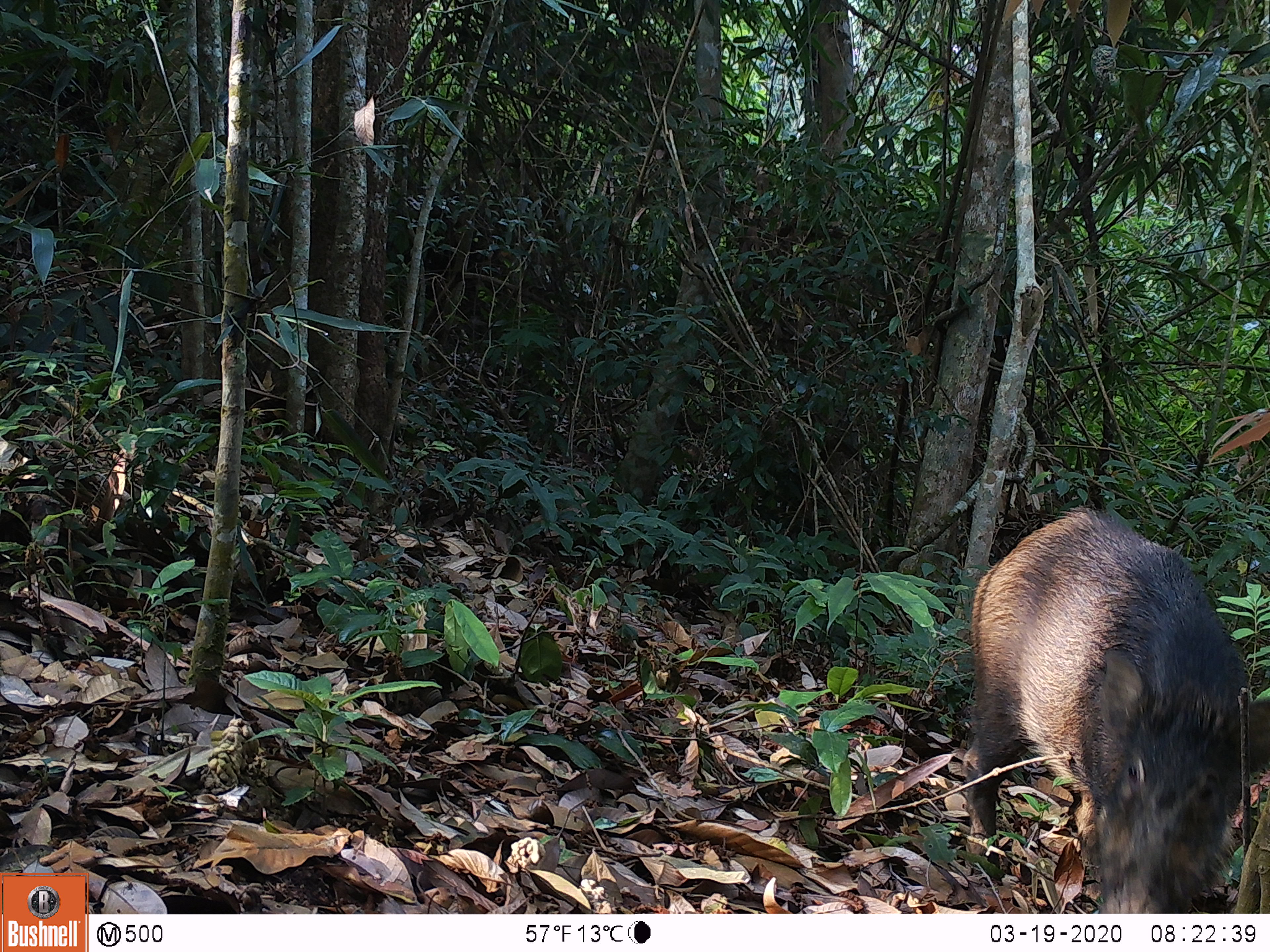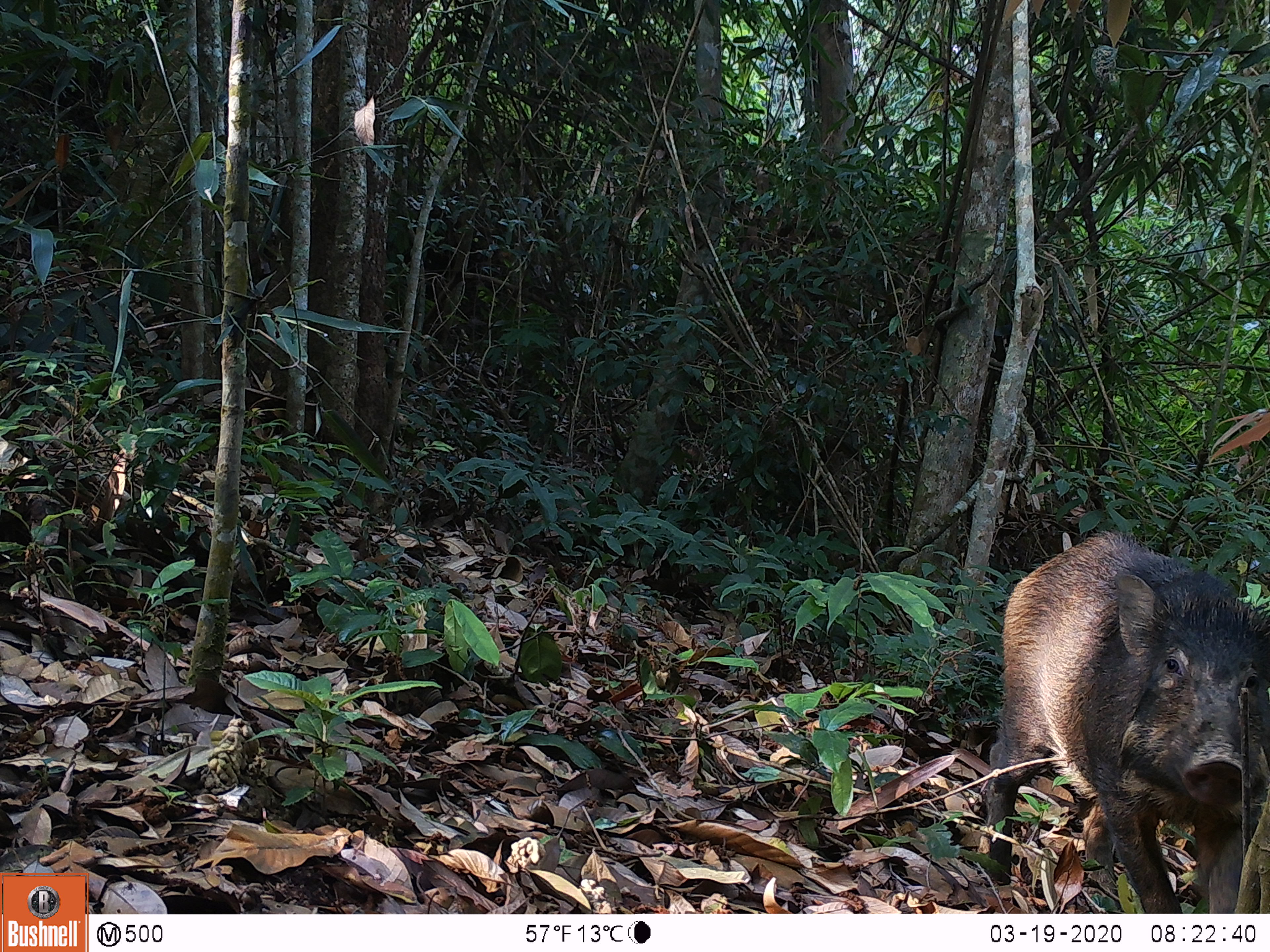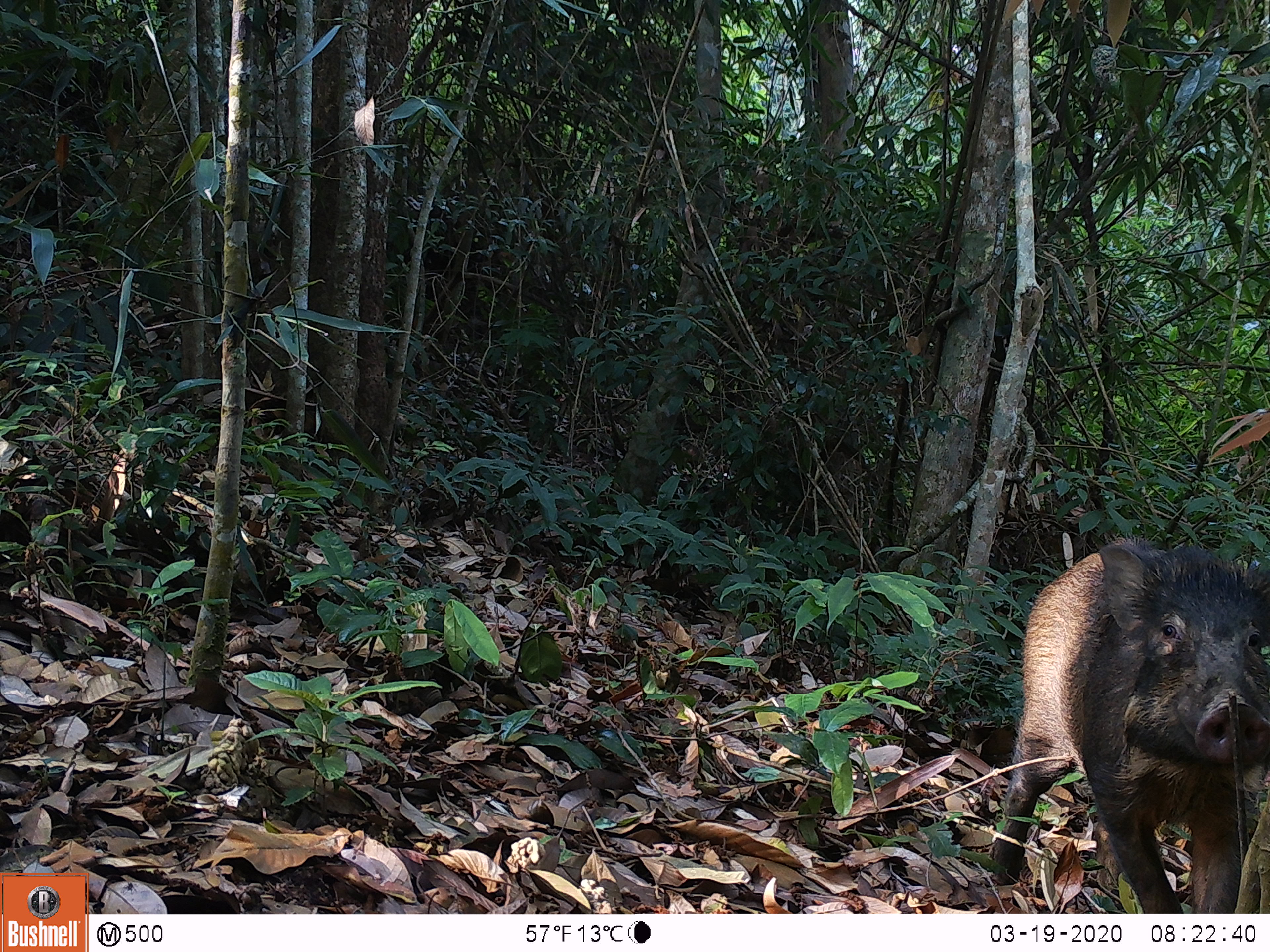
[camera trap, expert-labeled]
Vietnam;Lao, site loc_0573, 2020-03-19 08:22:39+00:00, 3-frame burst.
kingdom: Animalia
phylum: Chordata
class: Mammalia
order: Artiodactyla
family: Suidae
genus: Sus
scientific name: Sus scrofa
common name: eurasian wild pig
Eurasian wild pig (Sus scrofa). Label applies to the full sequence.